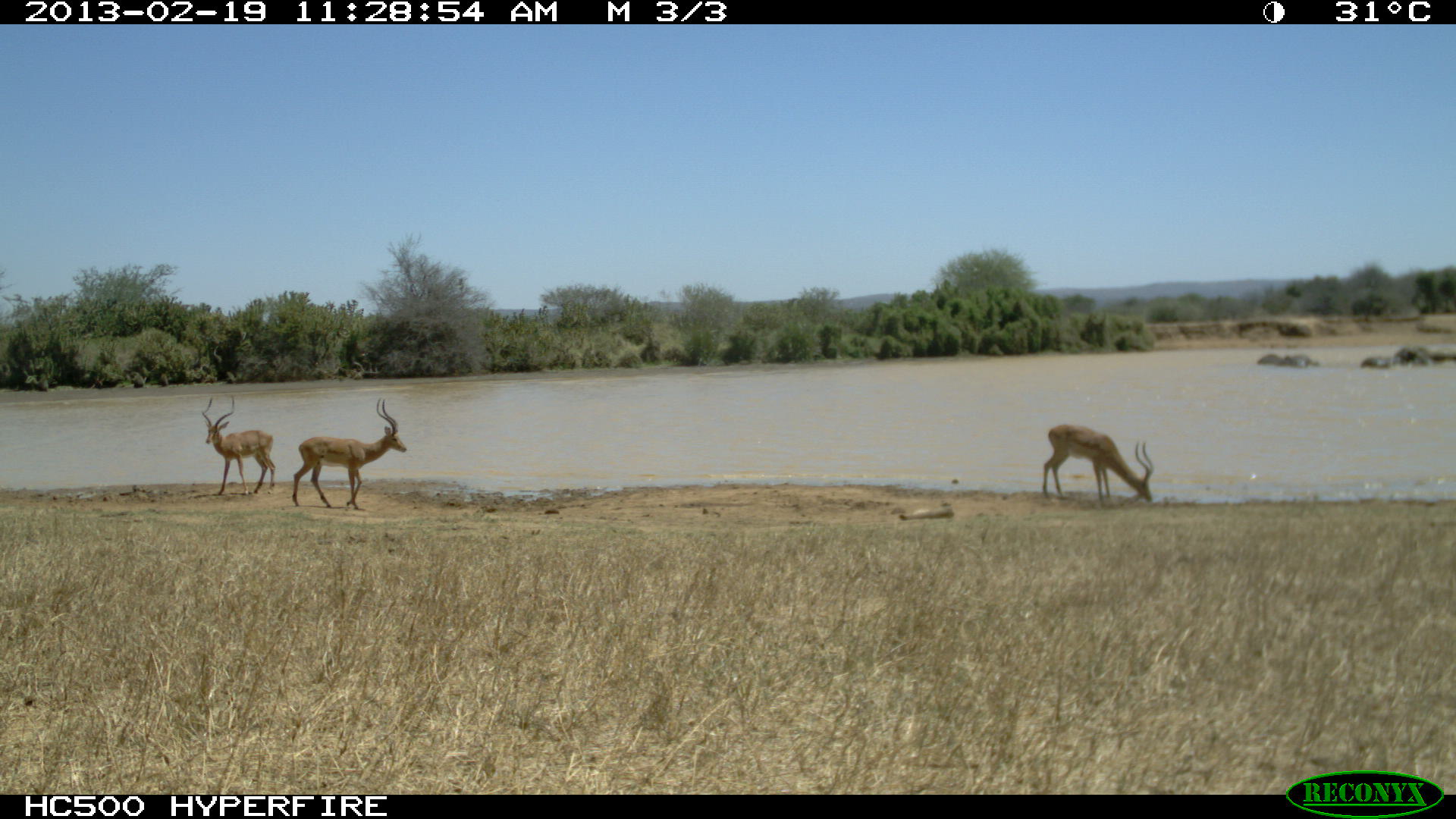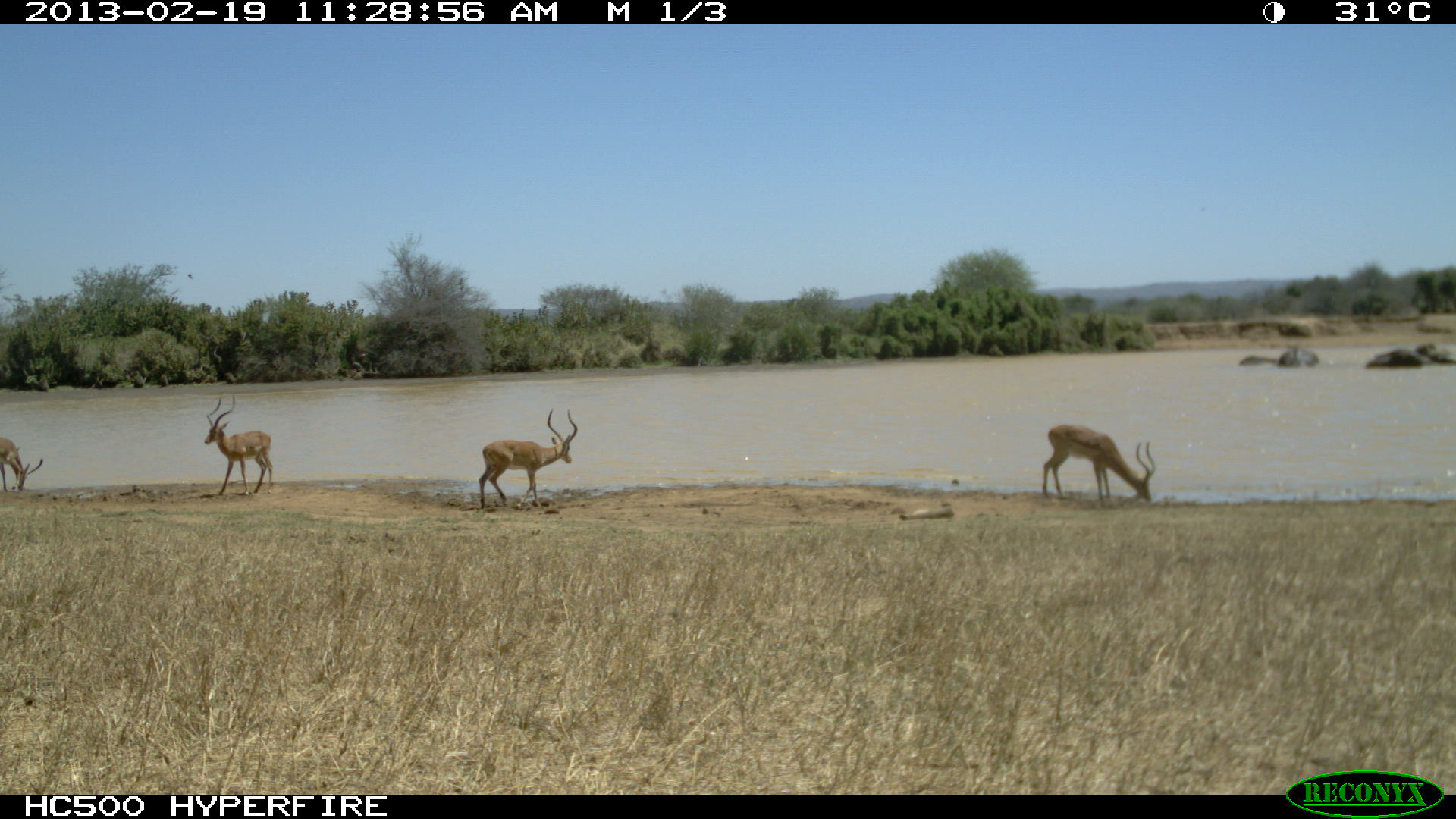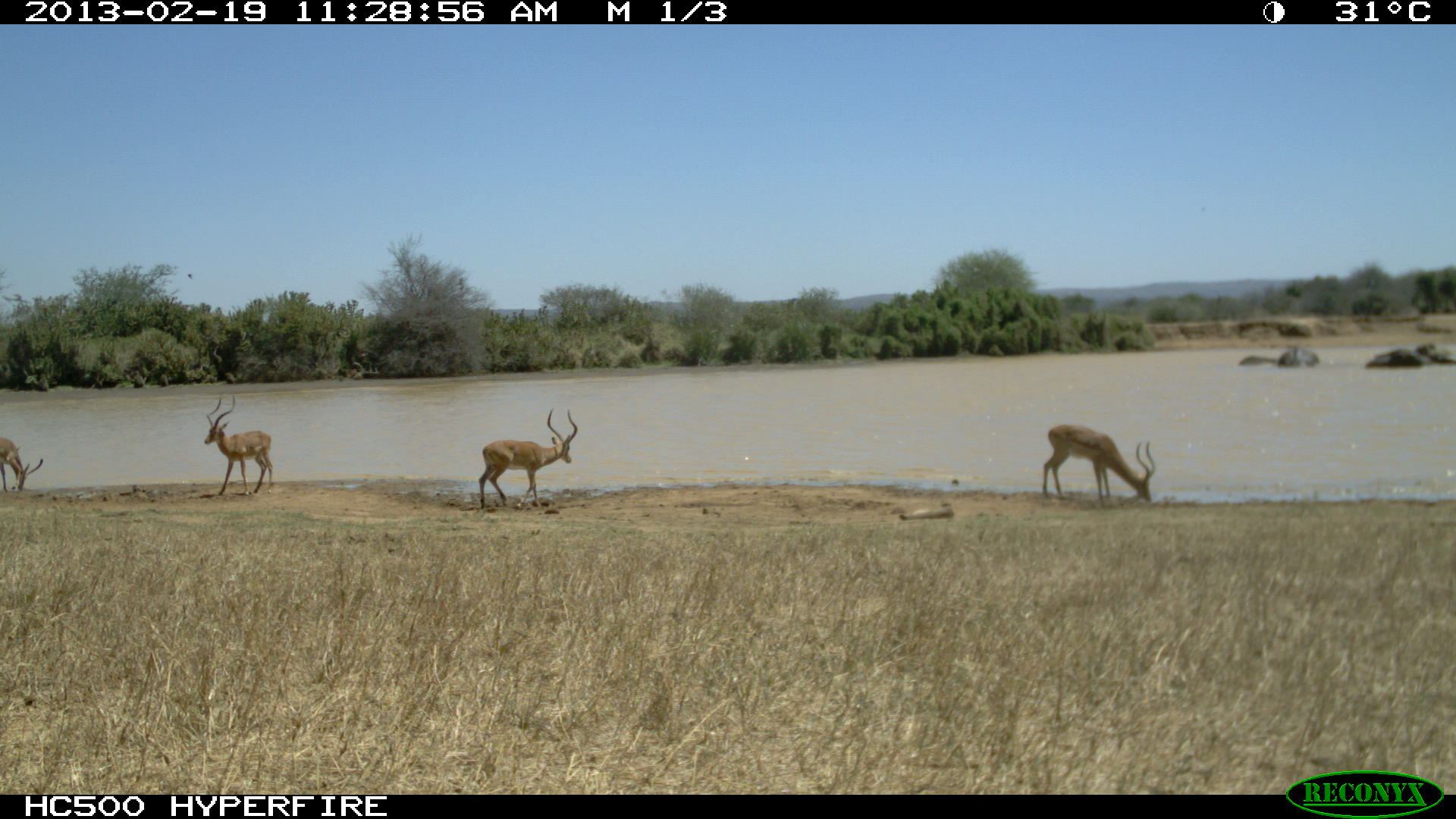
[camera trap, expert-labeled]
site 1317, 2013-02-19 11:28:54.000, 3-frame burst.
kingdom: Animalia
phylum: Chordata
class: Mammalia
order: Proboscidea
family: Elephantidae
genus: Loxodonta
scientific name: Loxodonta africana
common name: african bush elephant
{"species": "Loxodonta africana (african bush elephant)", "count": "3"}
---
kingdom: Animalia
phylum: Chordata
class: Mammalia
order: Artiodactyla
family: Bovidae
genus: Aepyceros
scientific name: Aepyceros melampus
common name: impala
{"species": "Aepyceros melampus (impala)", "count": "4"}